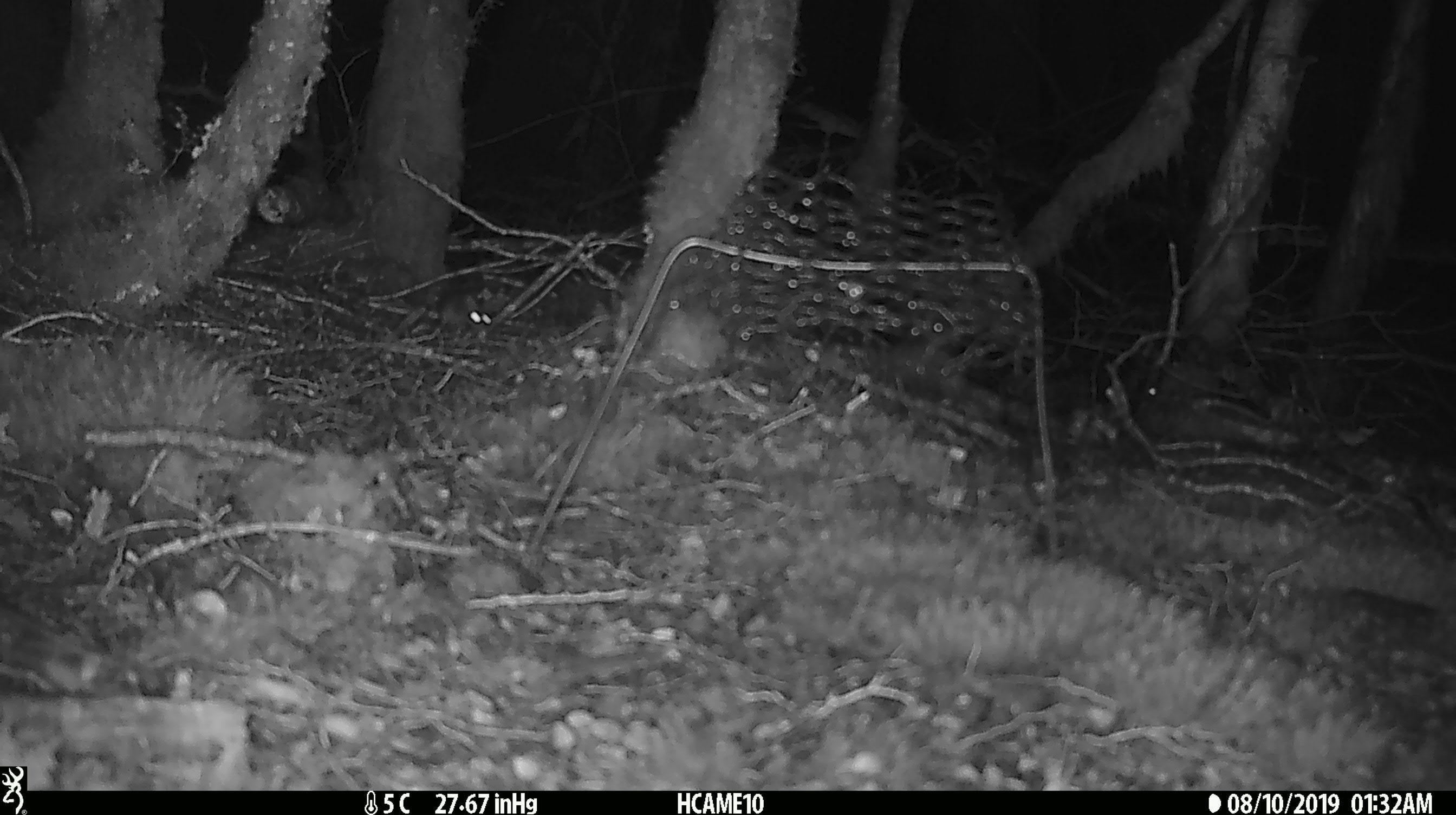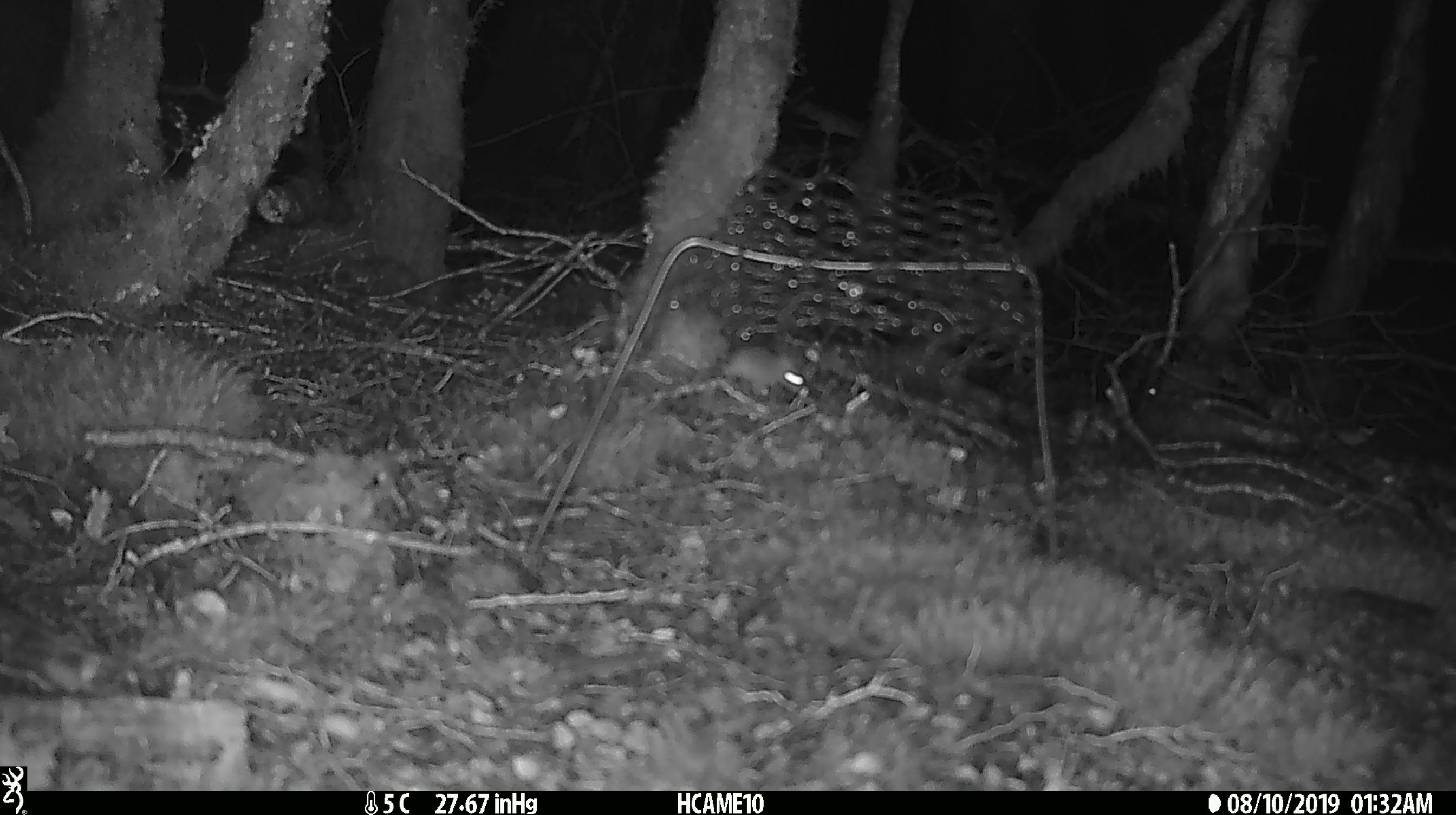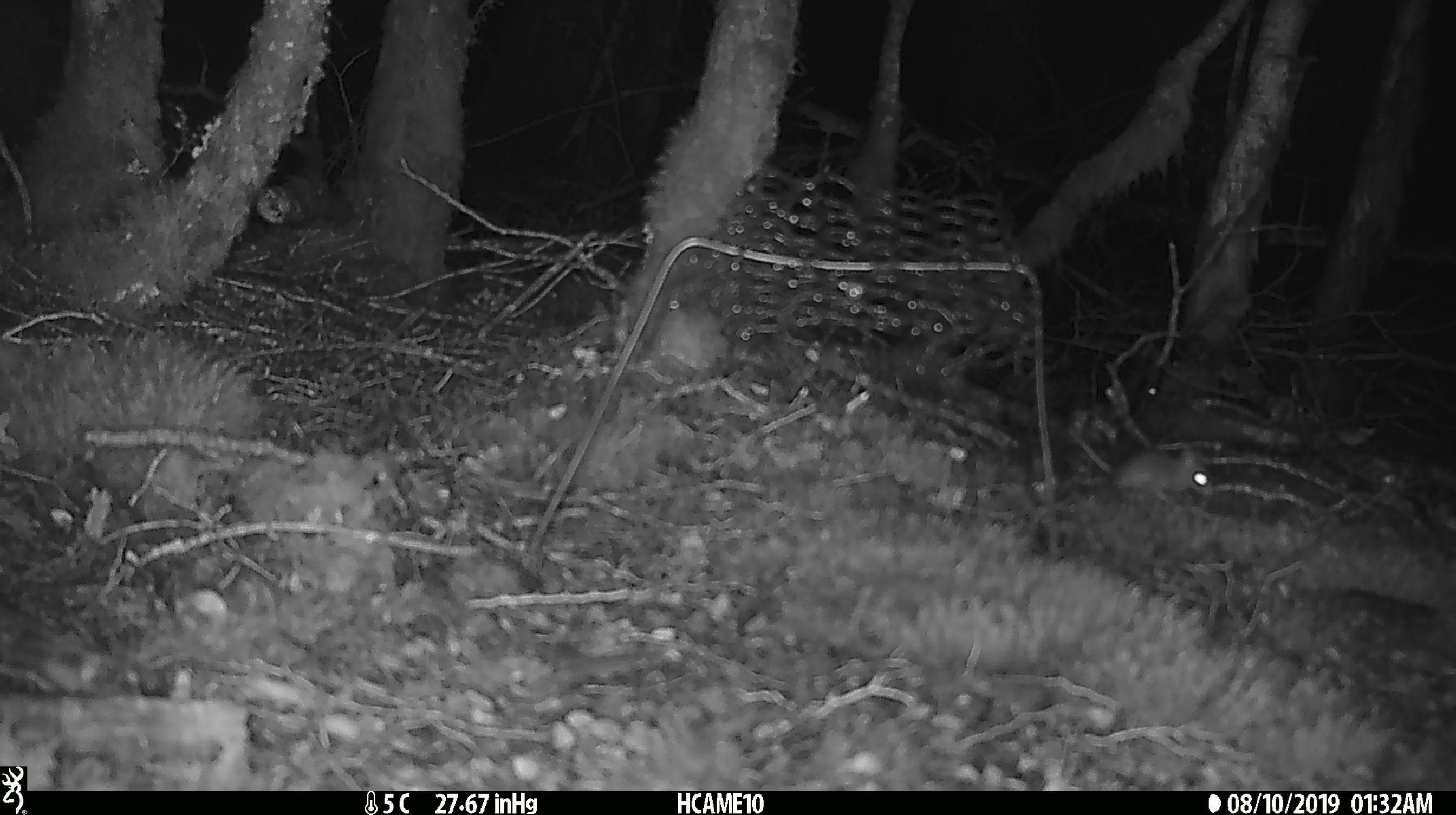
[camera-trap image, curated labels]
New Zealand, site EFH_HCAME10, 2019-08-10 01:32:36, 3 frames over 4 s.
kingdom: Animalia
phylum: Chordata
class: Mammalia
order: Rodentia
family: Muridae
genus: Mus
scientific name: Mus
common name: mouse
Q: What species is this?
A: Mouse (Mus).